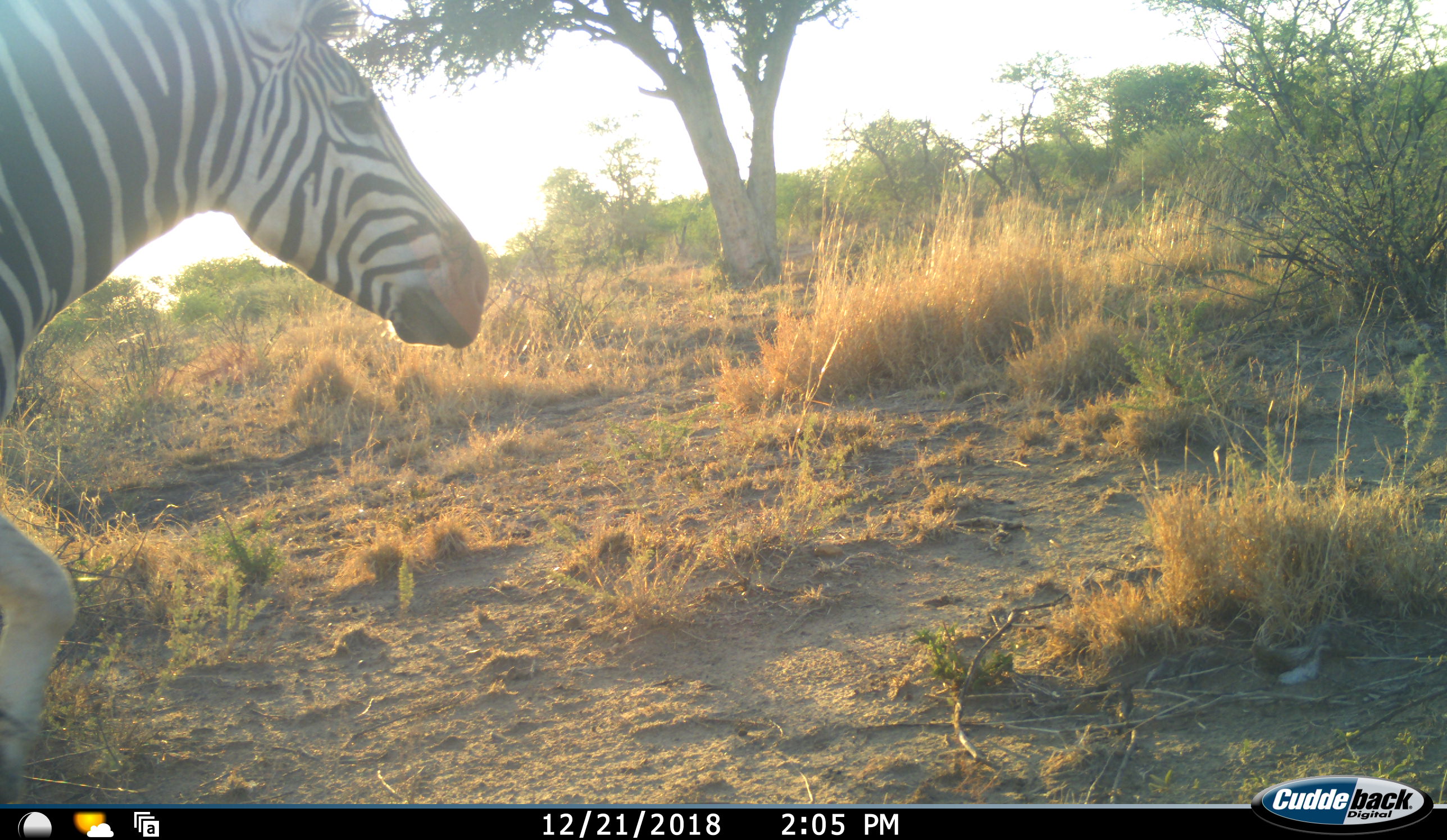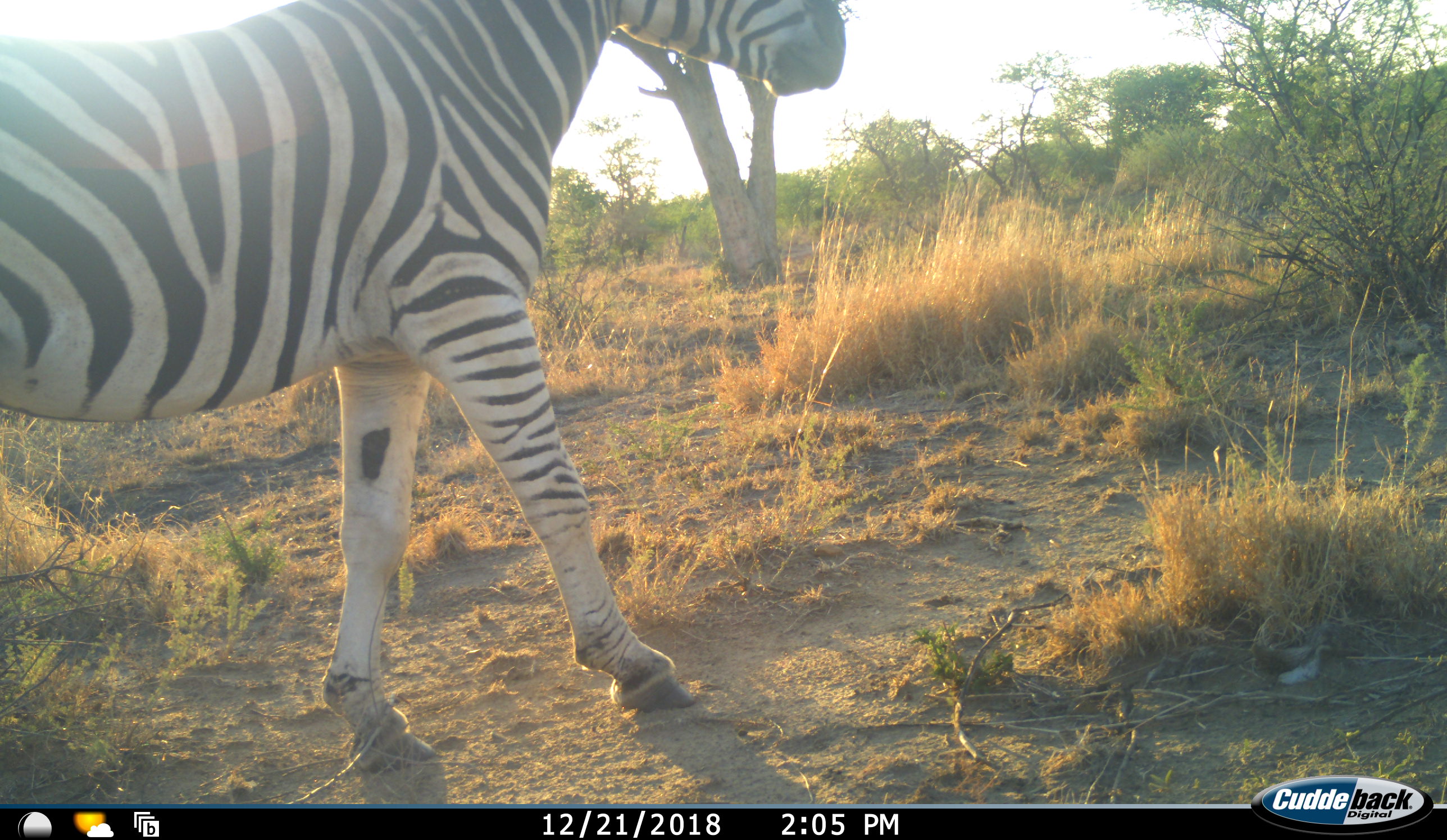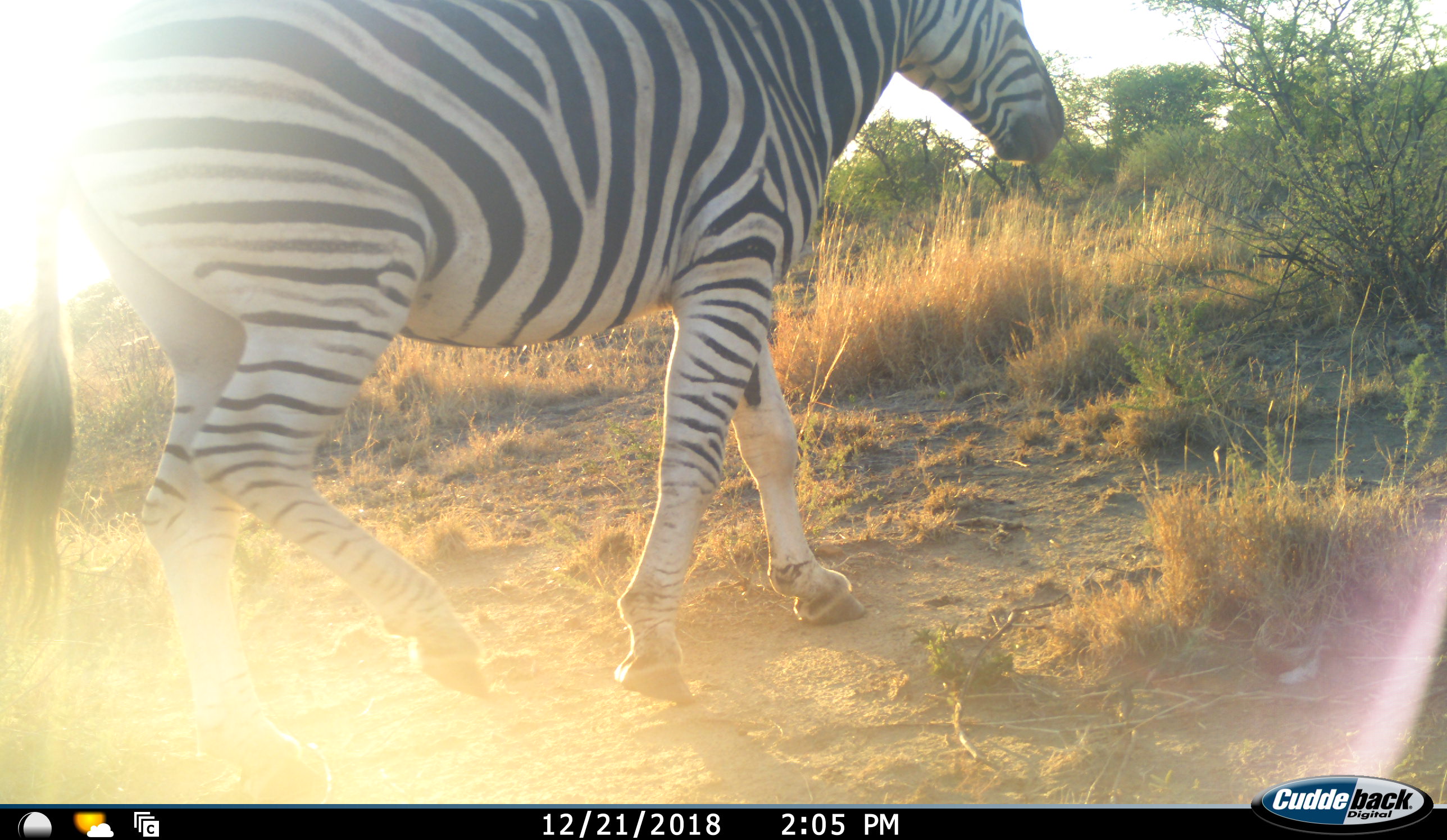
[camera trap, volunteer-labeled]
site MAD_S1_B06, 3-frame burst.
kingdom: Animalia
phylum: Chordata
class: Mammalia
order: Perissodactyla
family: Equidae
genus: Equus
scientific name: Equus quagga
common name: plains zebra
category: zebraplains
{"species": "zebraplains (plains zebra) (Equus quagga)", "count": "1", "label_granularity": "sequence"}